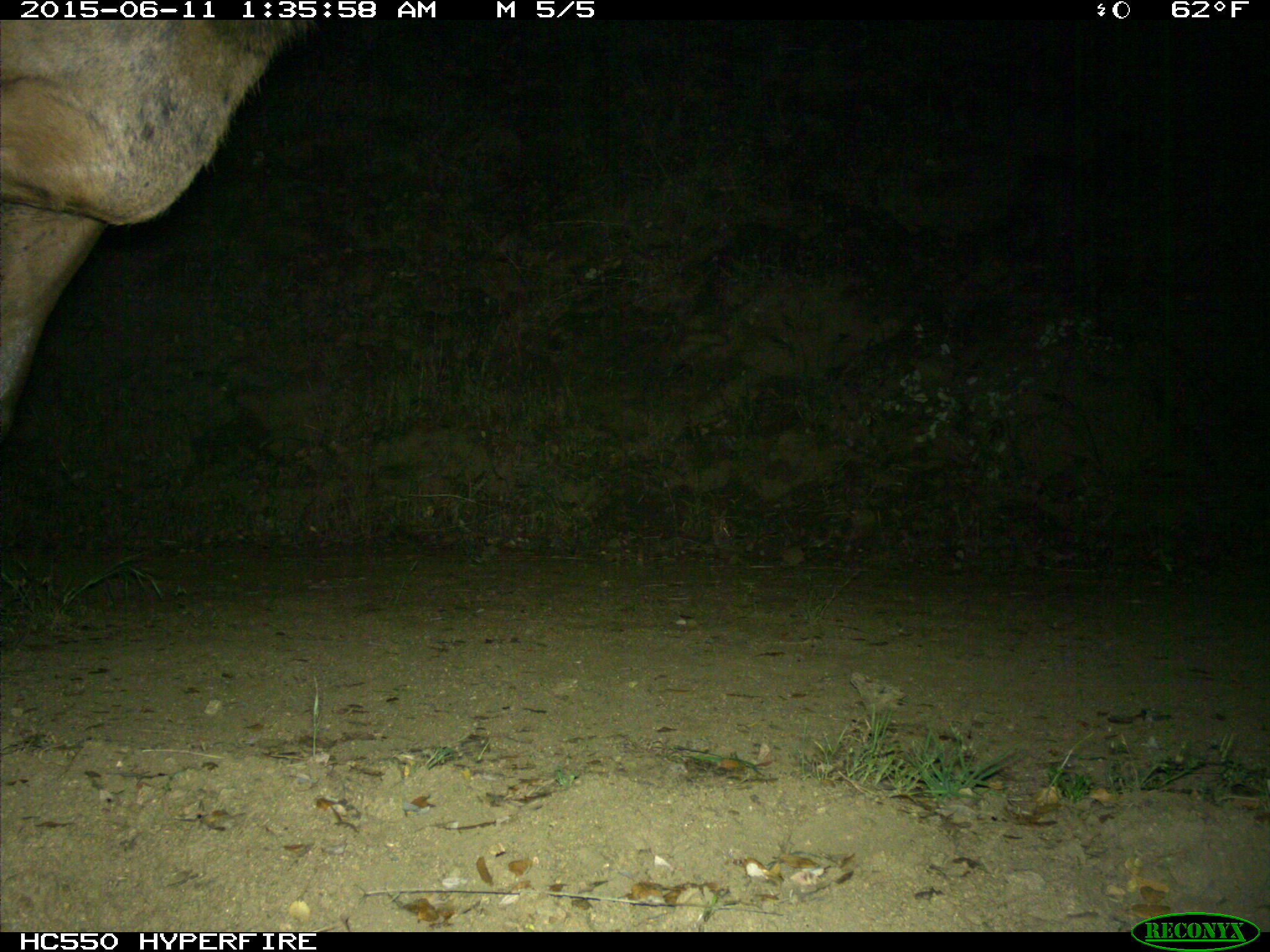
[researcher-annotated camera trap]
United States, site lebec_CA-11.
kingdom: Animalia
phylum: Chordata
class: Mammalia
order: Artiodactyla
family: Cervidae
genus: Cervus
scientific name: Cervus canadensis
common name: elk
Cervus canadensis (elk).